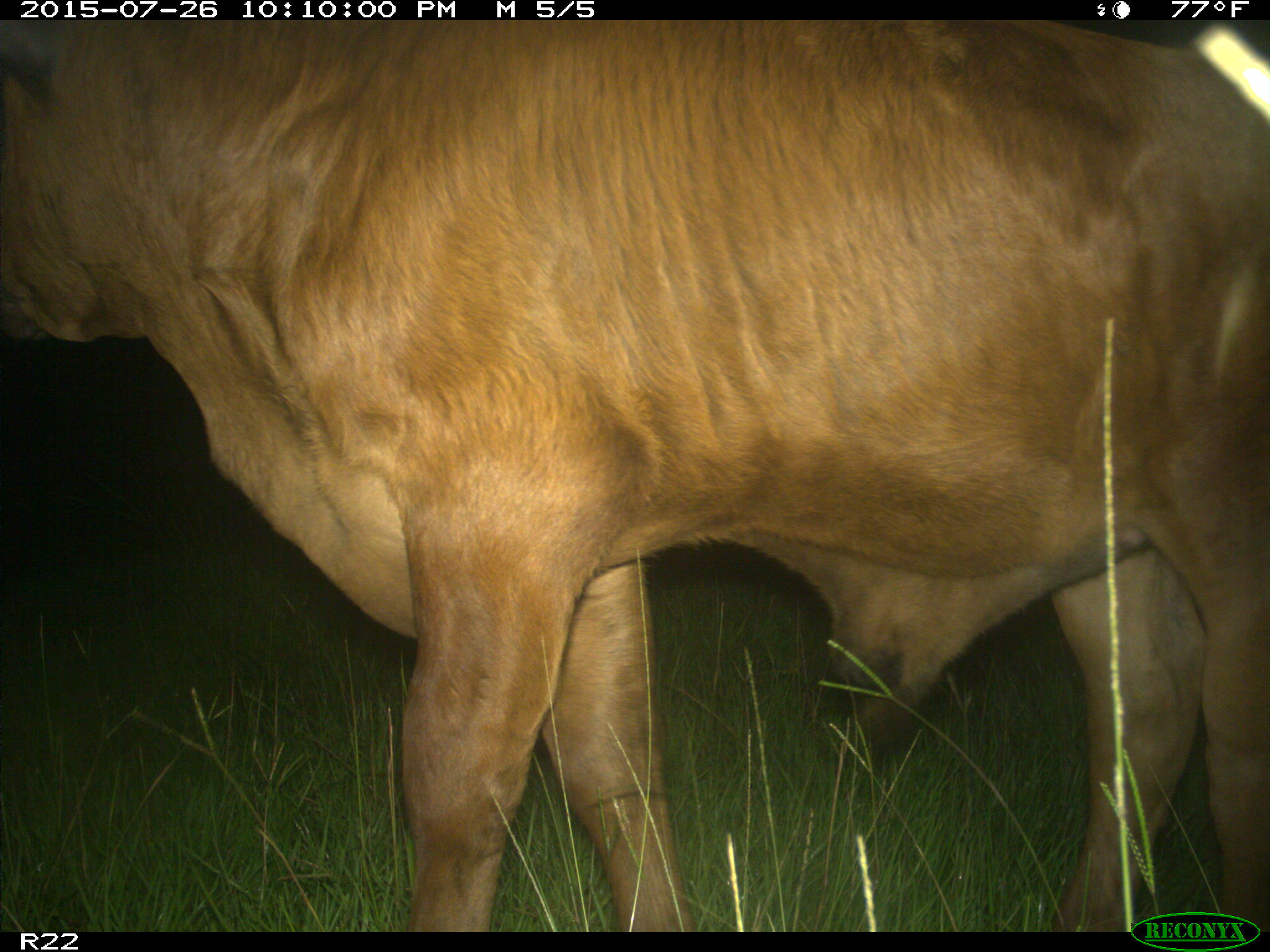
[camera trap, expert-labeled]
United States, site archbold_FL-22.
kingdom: Animalia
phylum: Chordata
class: Mammalia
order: Artiodactyla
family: Bovidae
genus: Bos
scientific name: Bos taurus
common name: domestic cow